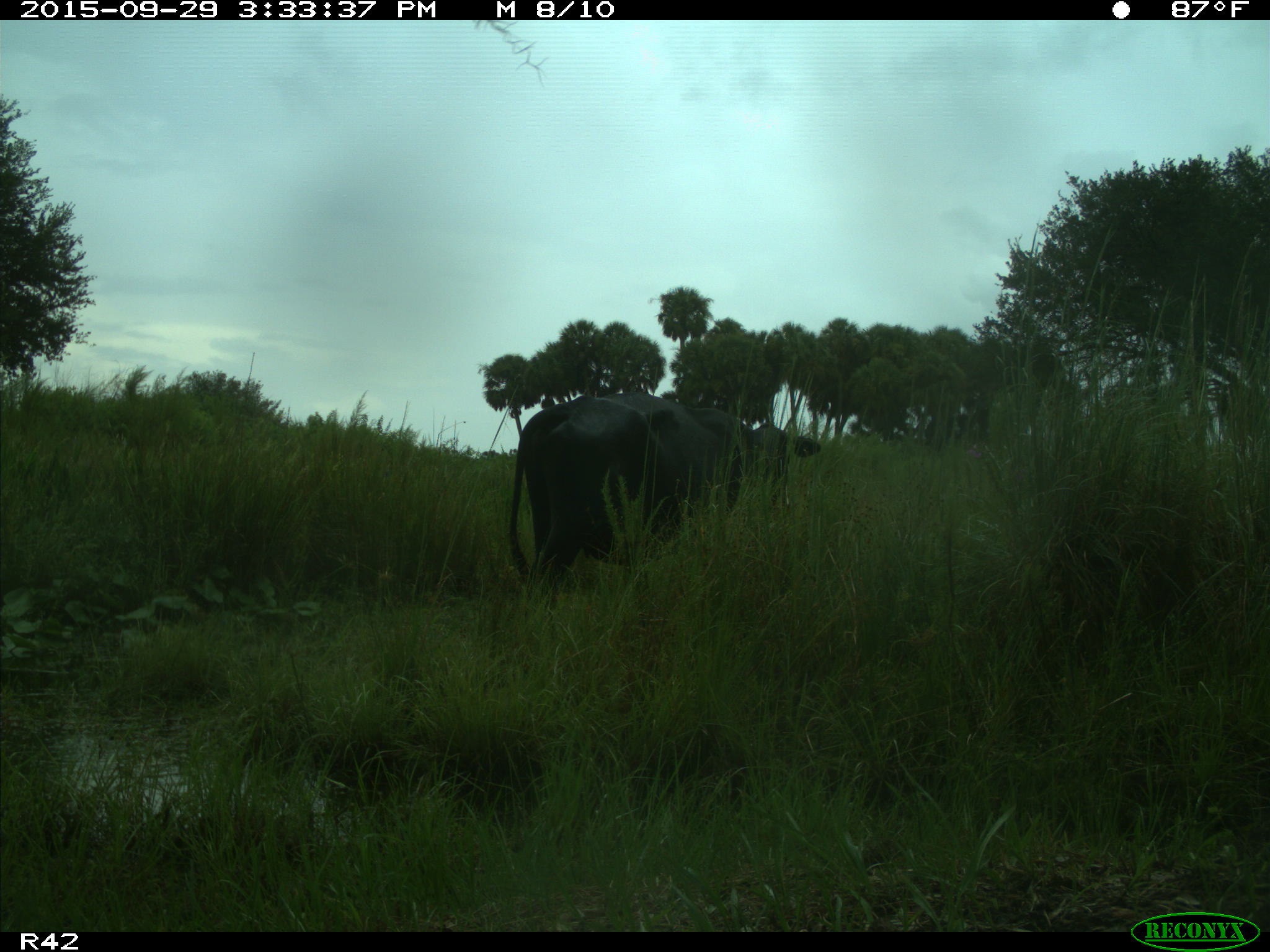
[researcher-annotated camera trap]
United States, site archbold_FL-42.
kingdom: Animalia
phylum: Chordata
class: Mammalia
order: Artiodactyla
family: Bovidae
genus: Bos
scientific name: Bos taurus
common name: domestic cow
Bos taurus (domestic cow).